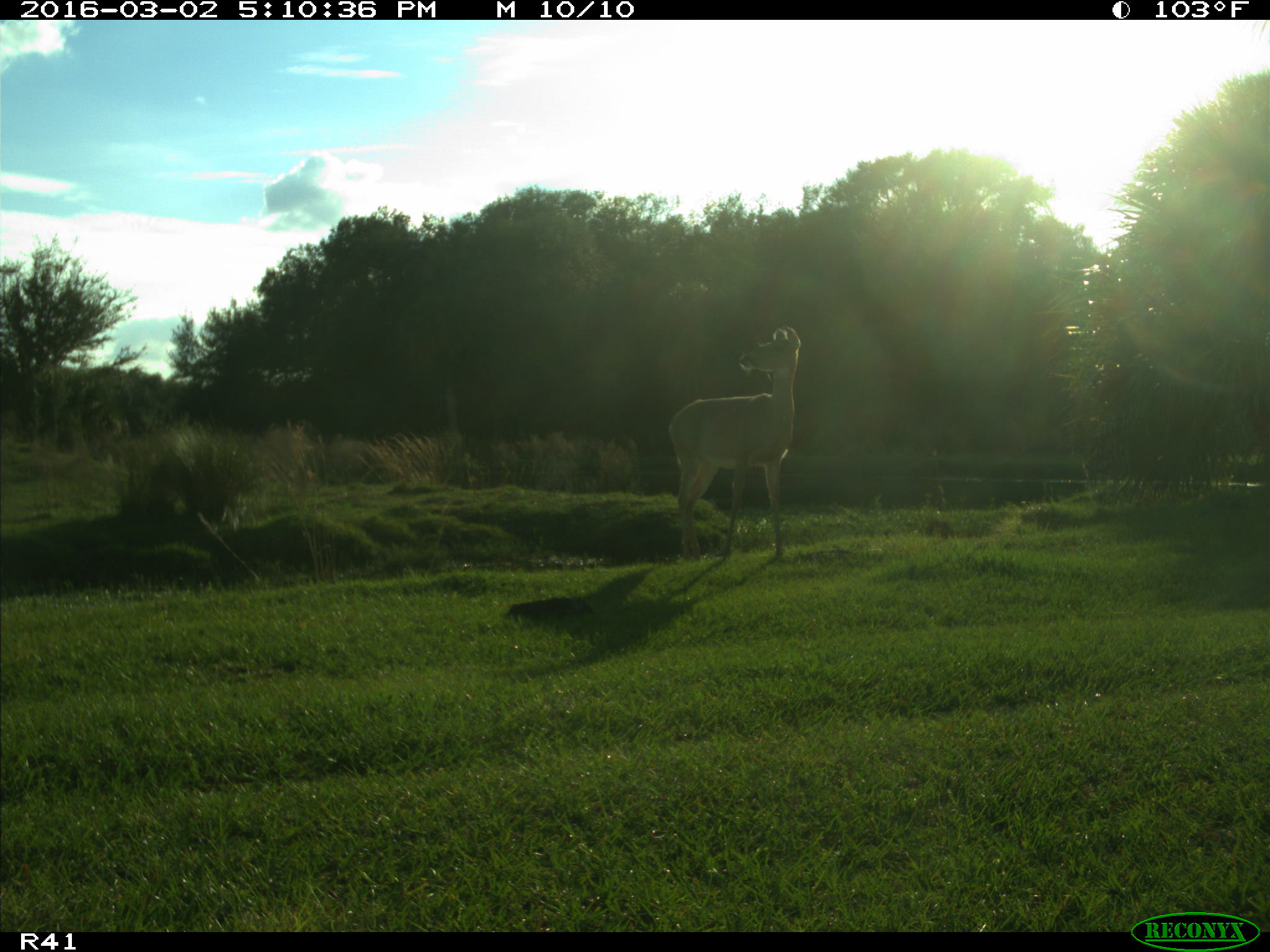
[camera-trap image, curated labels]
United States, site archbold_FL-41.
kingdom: Animalia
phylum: Chordata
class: Mammalia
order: Artiodactyla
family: Cervidae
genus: Odocoileus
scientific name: Odocoileus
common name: deer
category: unidentified deer